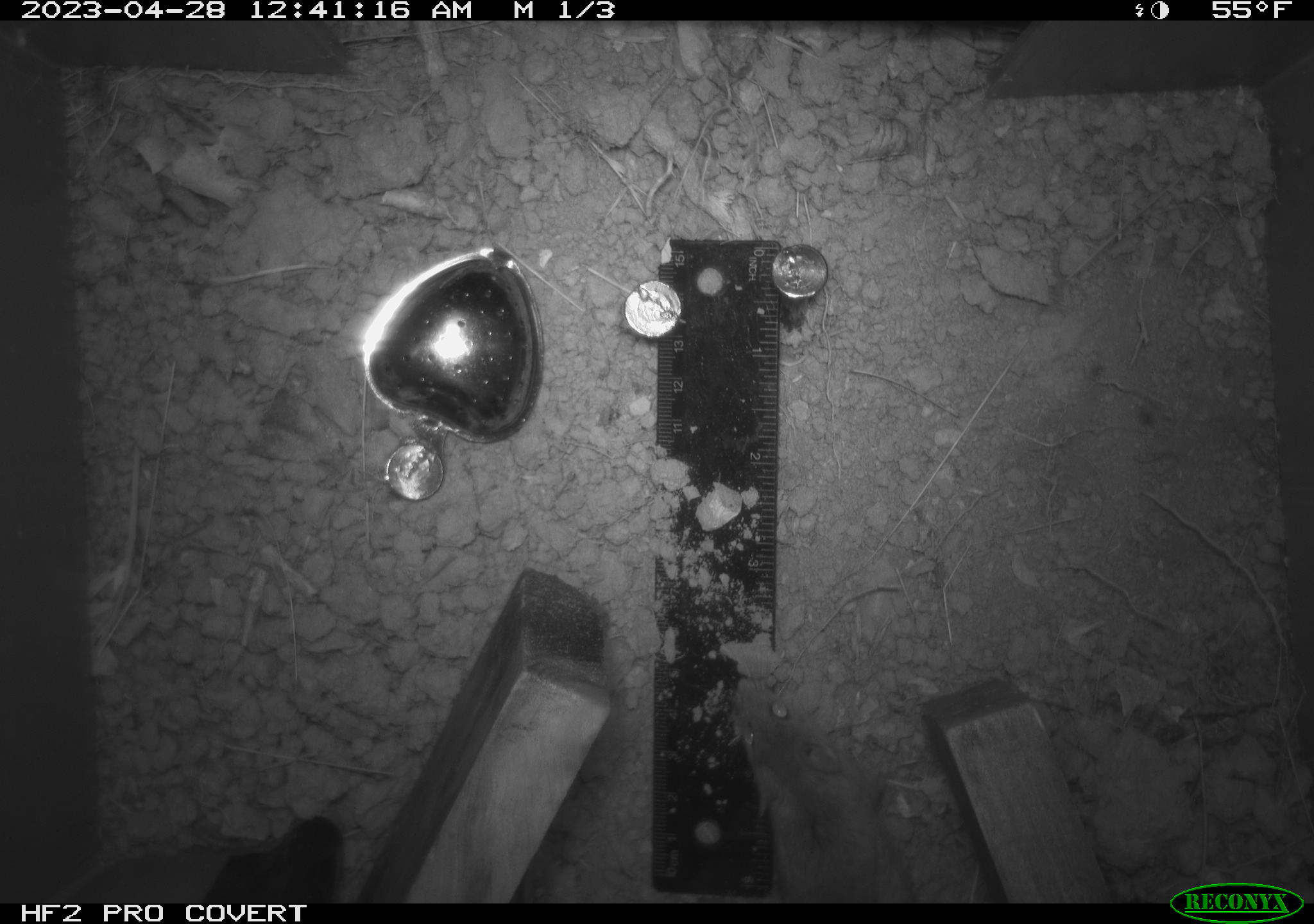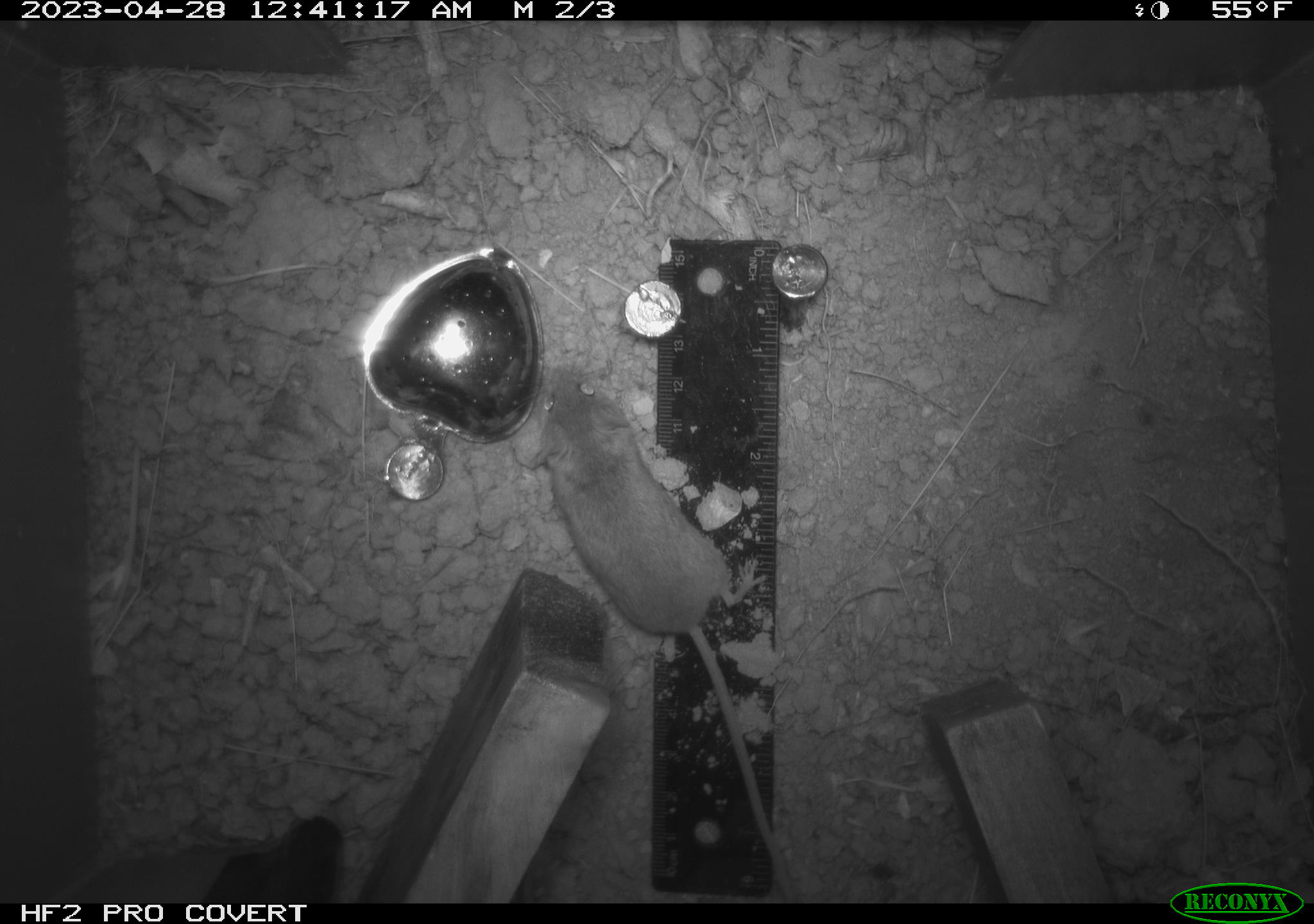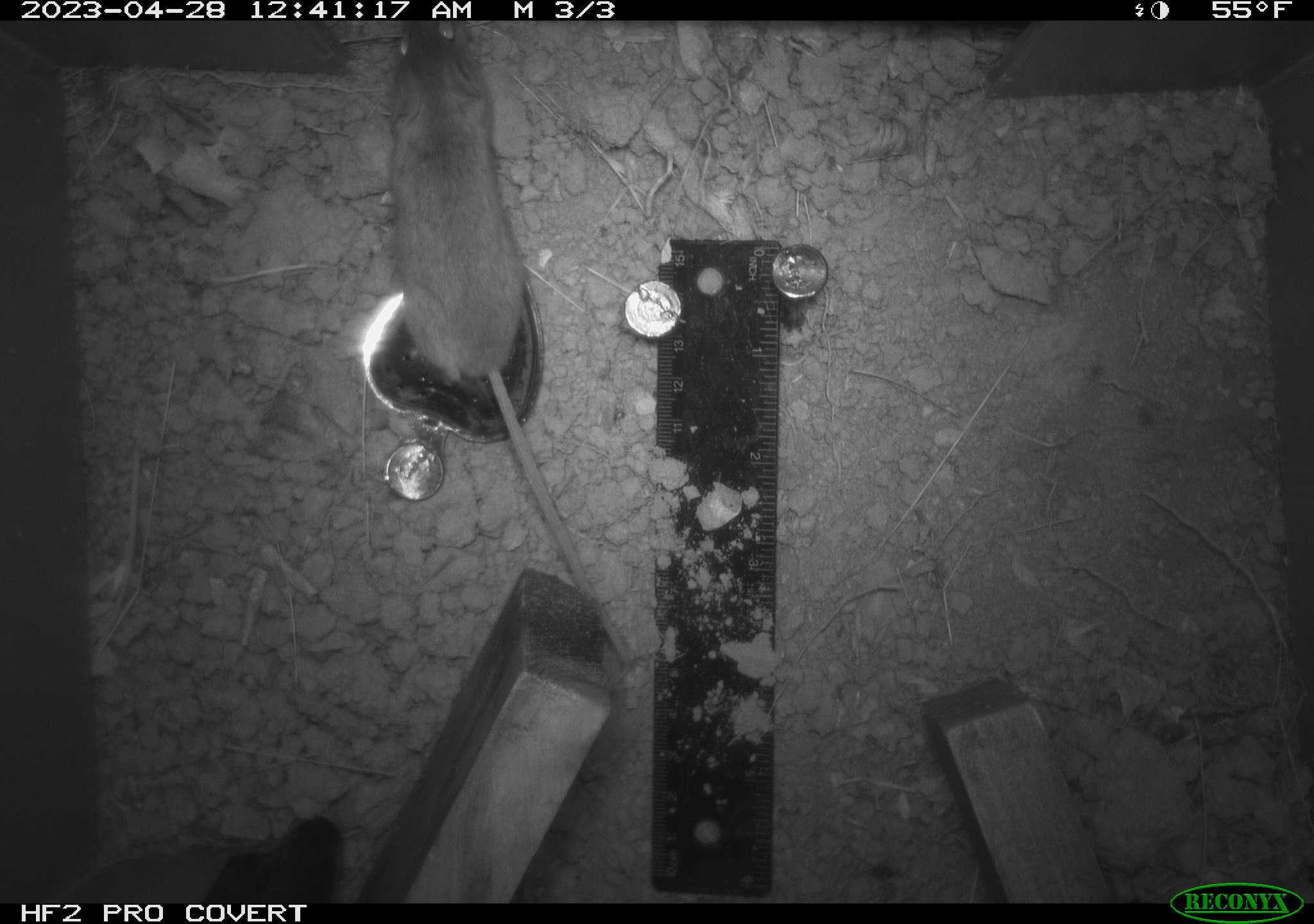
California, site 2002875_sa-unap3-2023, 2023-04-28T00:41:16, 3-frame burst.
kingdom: Animalia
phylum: Chordata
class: Mammalia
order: Rodentia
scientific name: Rodentia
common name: mouse species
Mouse species (Rodentia).